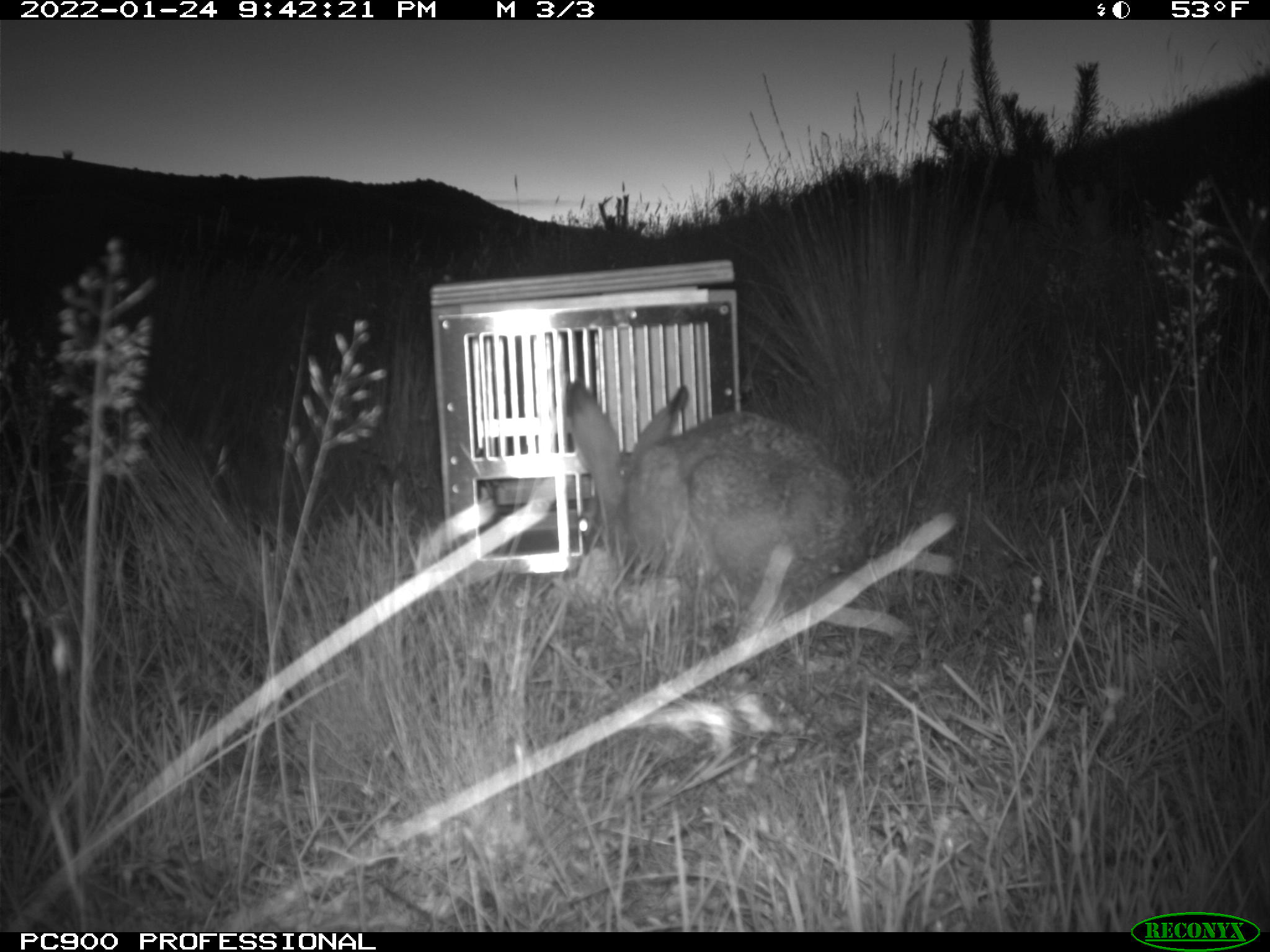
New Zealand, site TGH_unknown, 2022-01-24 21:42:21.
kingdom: Animalia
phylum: Chordata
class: Mammalia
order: Lagomorpha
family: Leporidae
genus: Lepus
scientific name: Lepus europaeus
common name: brown hare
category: hare